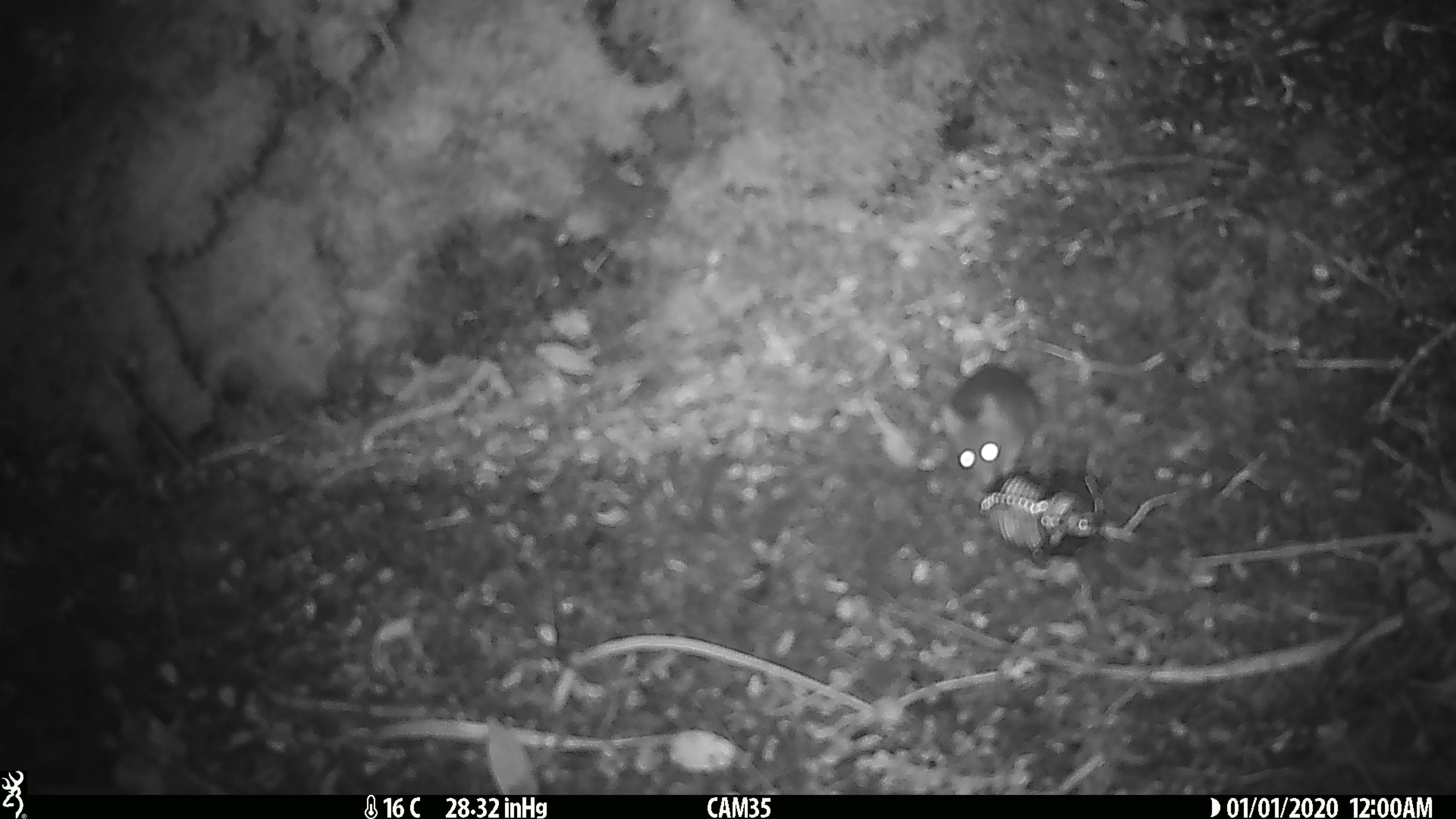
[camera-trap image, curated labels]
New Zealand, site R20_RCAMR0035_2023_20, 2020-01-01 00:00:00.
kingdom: Animalia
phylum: Chordata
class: Mammalia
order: Rodentia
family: Muridae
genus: Mus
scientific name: Mus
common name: mouse